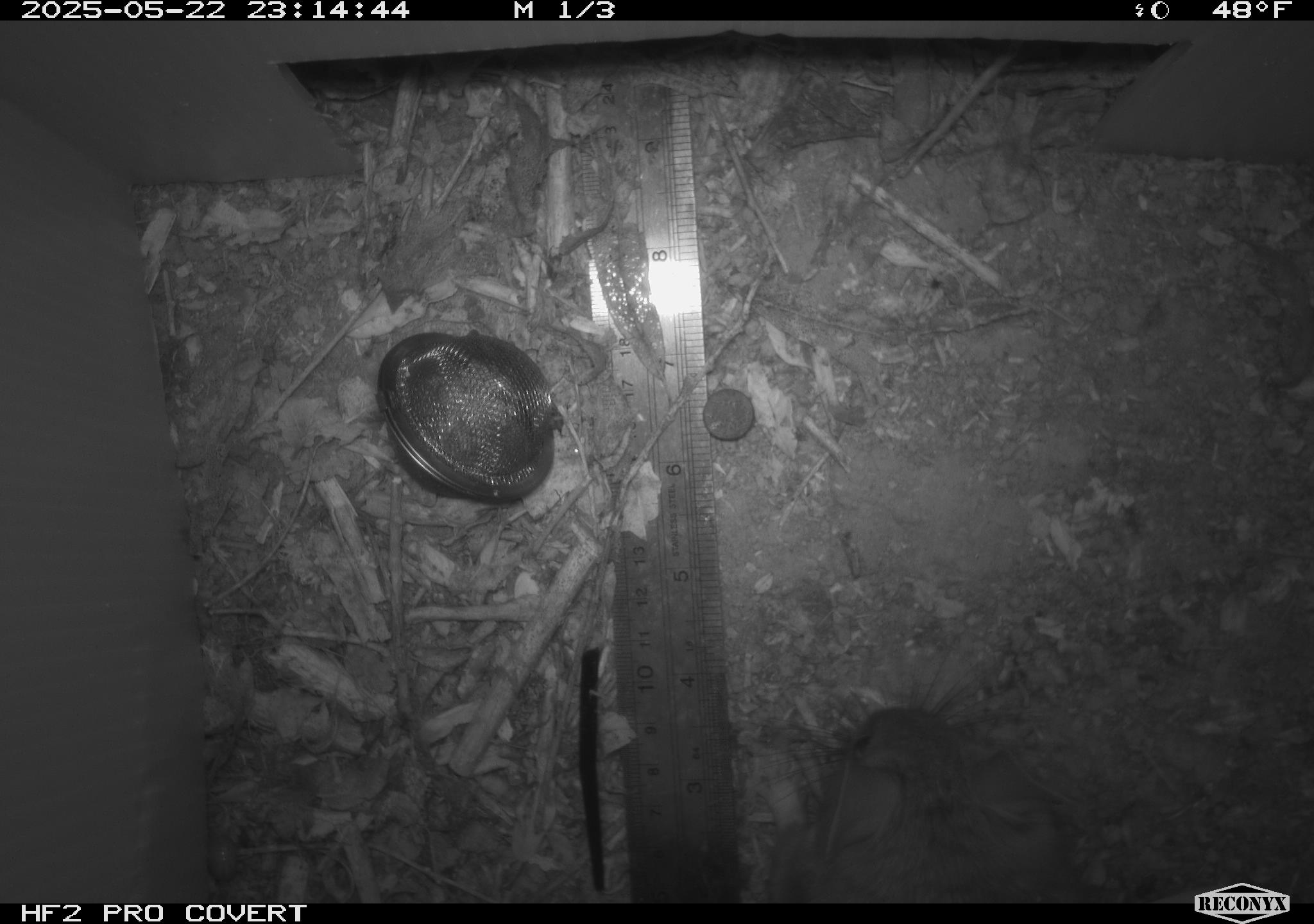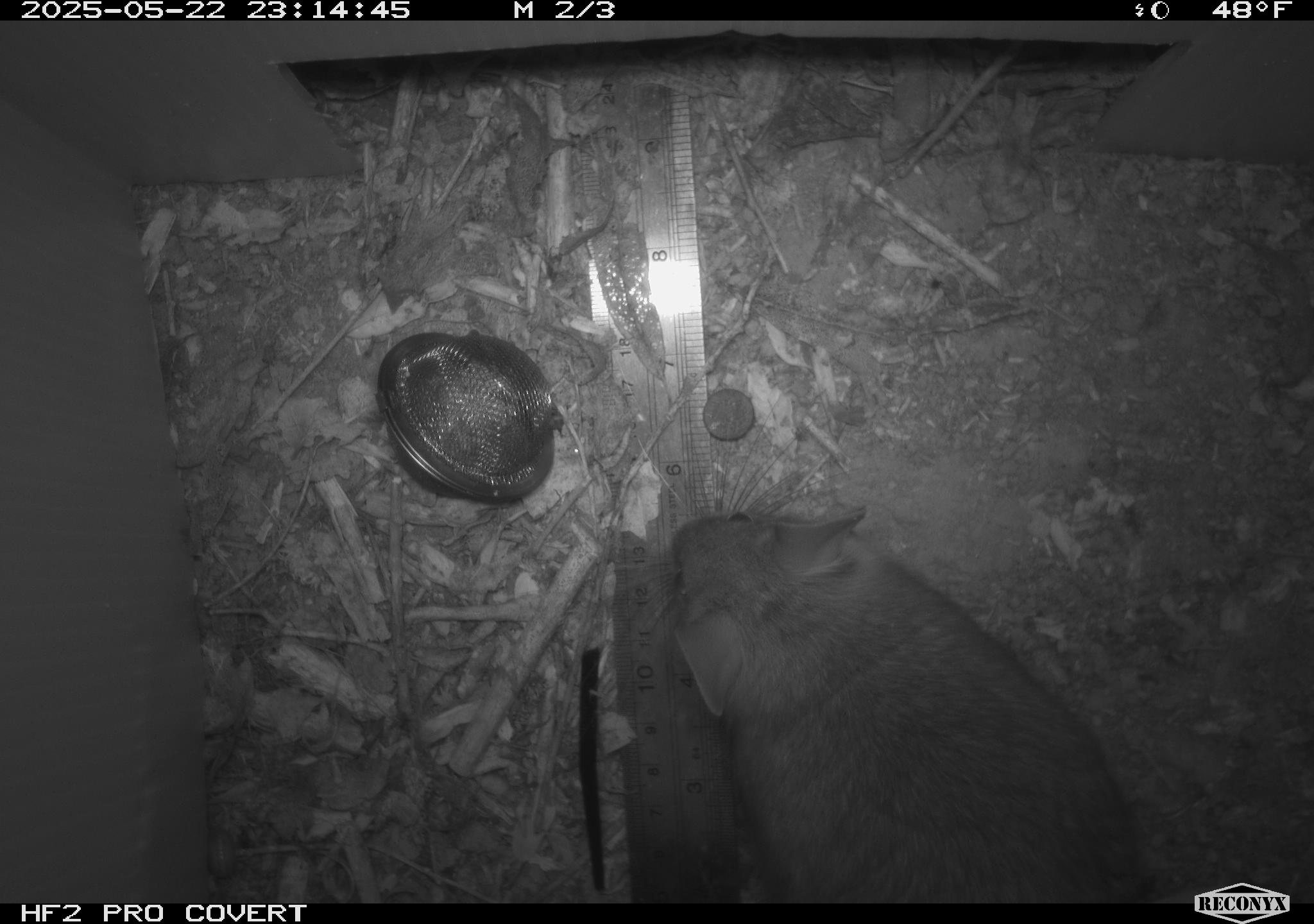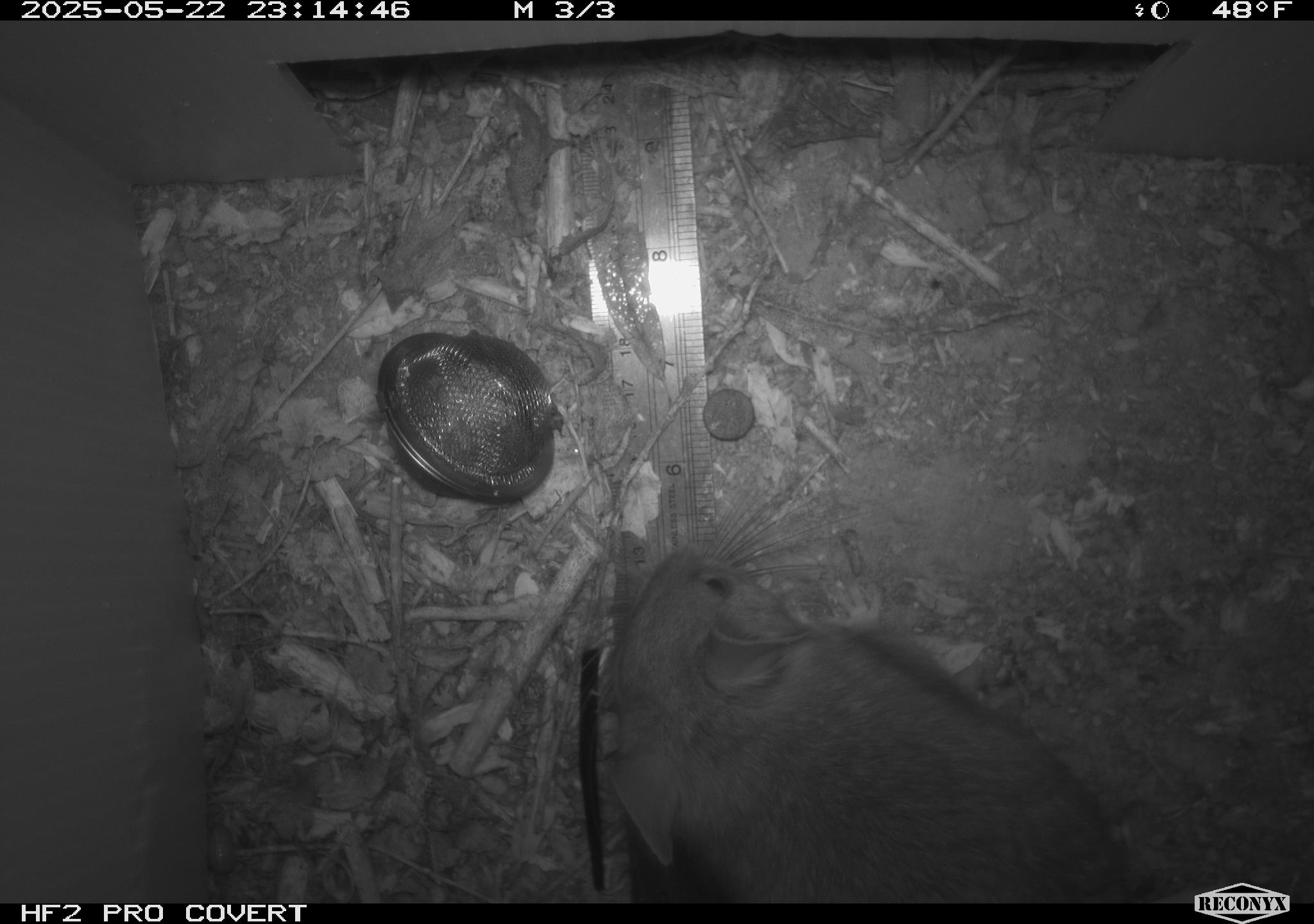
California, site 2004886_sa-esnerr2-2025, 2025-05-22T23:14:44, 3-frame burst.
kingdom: Animalia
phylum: Chordata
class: Mammalia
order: Rodentia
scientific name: Rodentia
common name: rodent